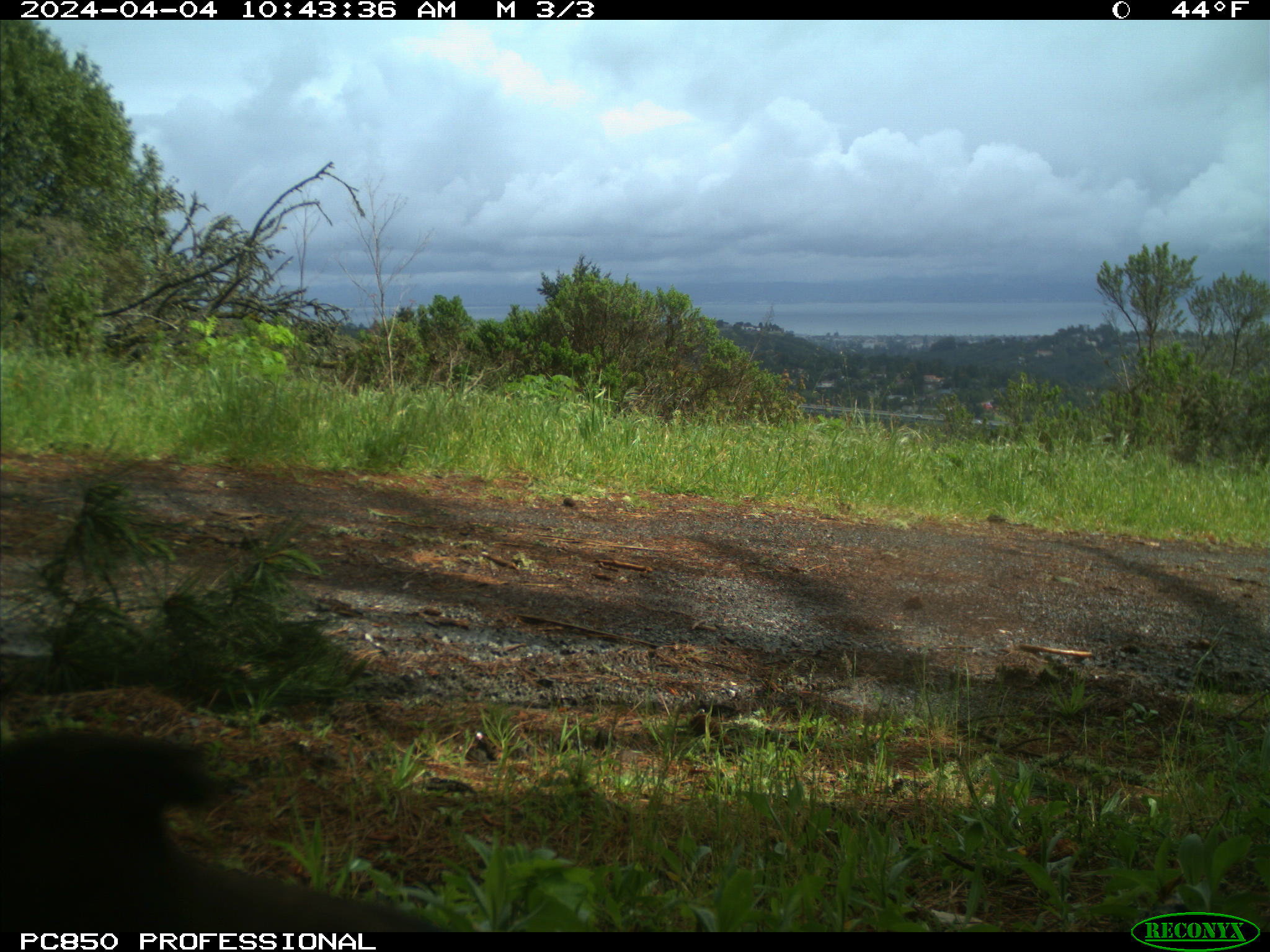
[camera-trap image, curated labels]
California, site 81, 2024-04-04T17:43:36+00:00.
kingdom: Animalia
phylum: Chordata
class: Aves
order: Passeriformes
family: Corvidae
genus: Cyanocitta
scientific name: Cyanocitta stelleri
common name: steller's jay